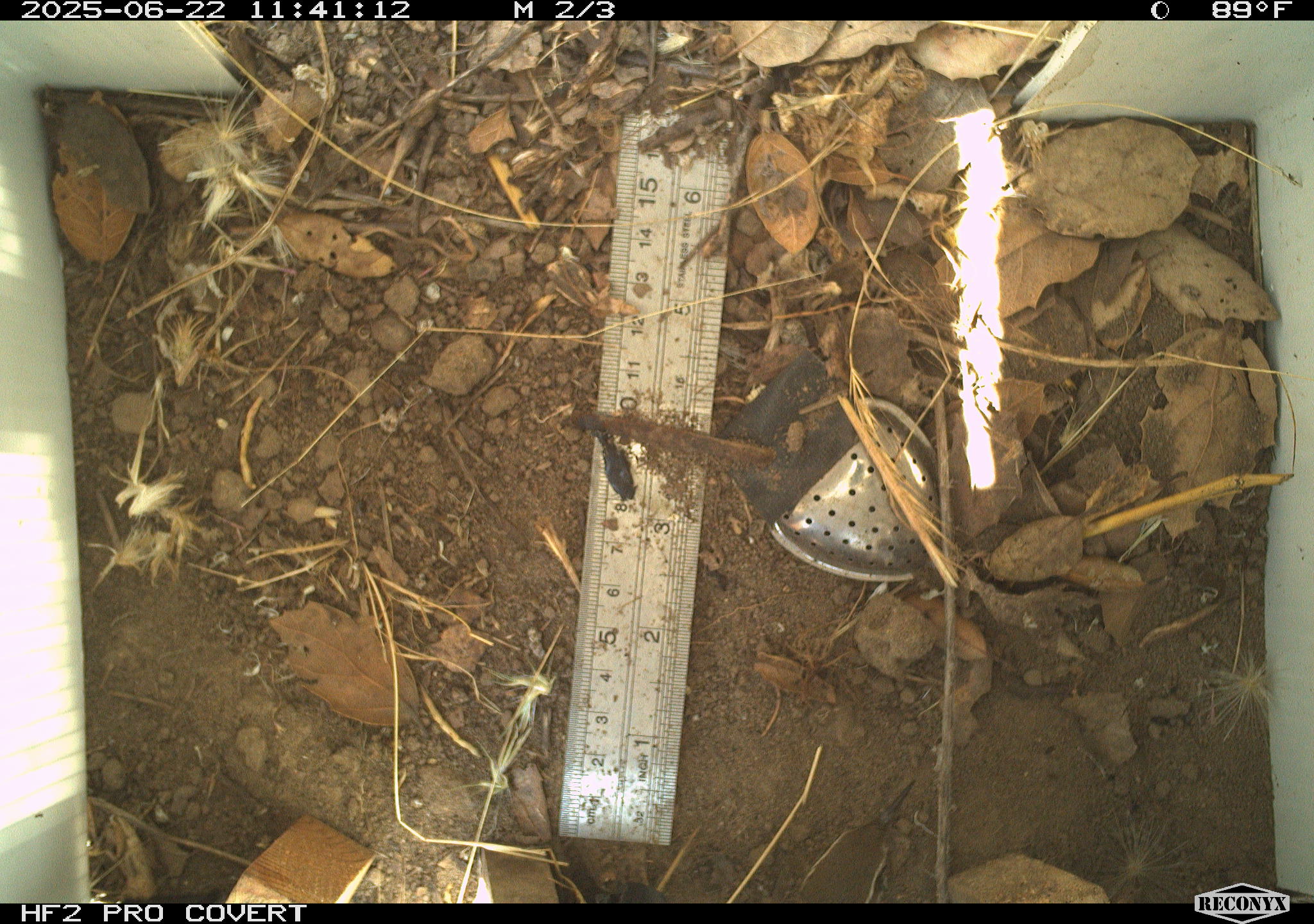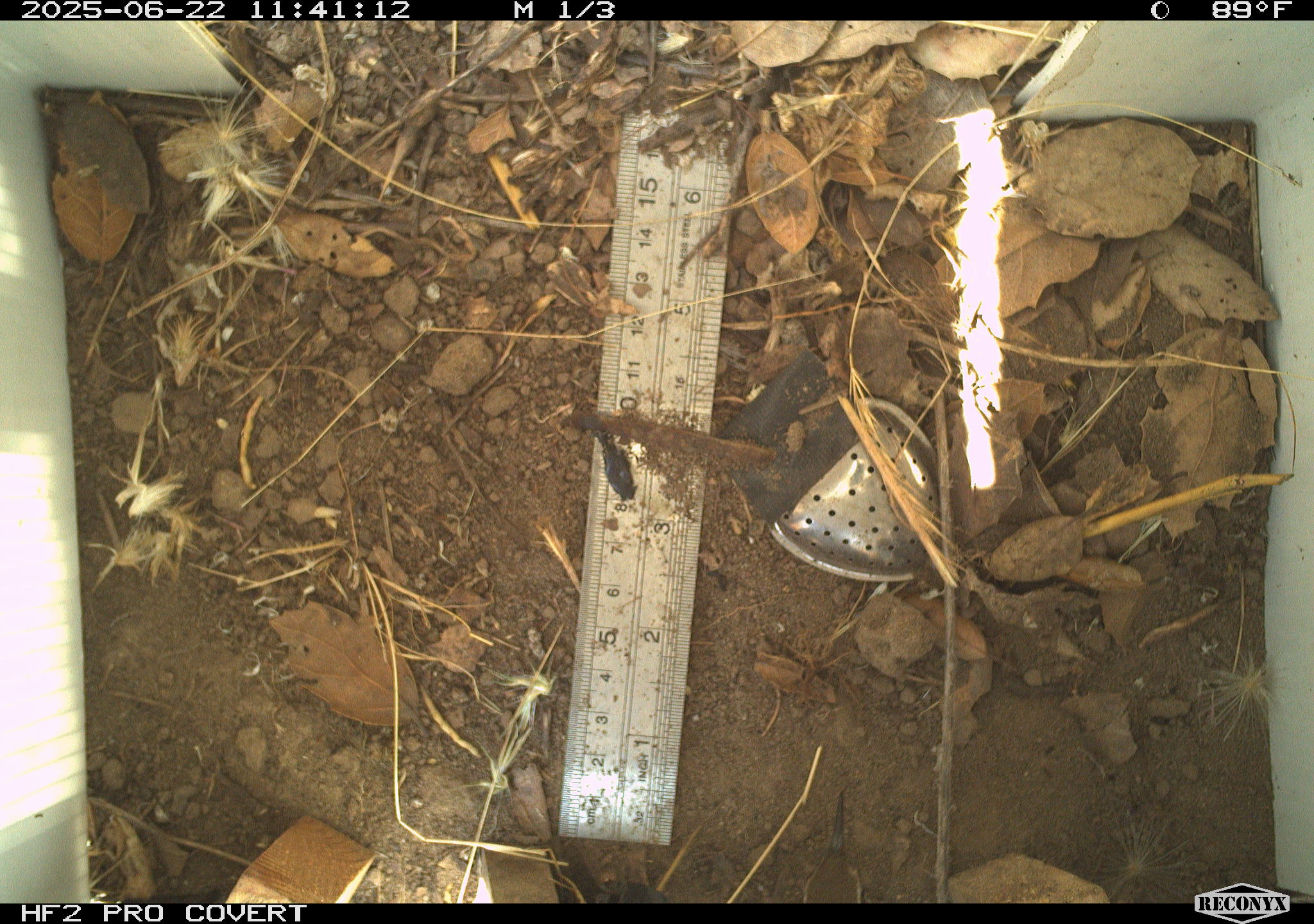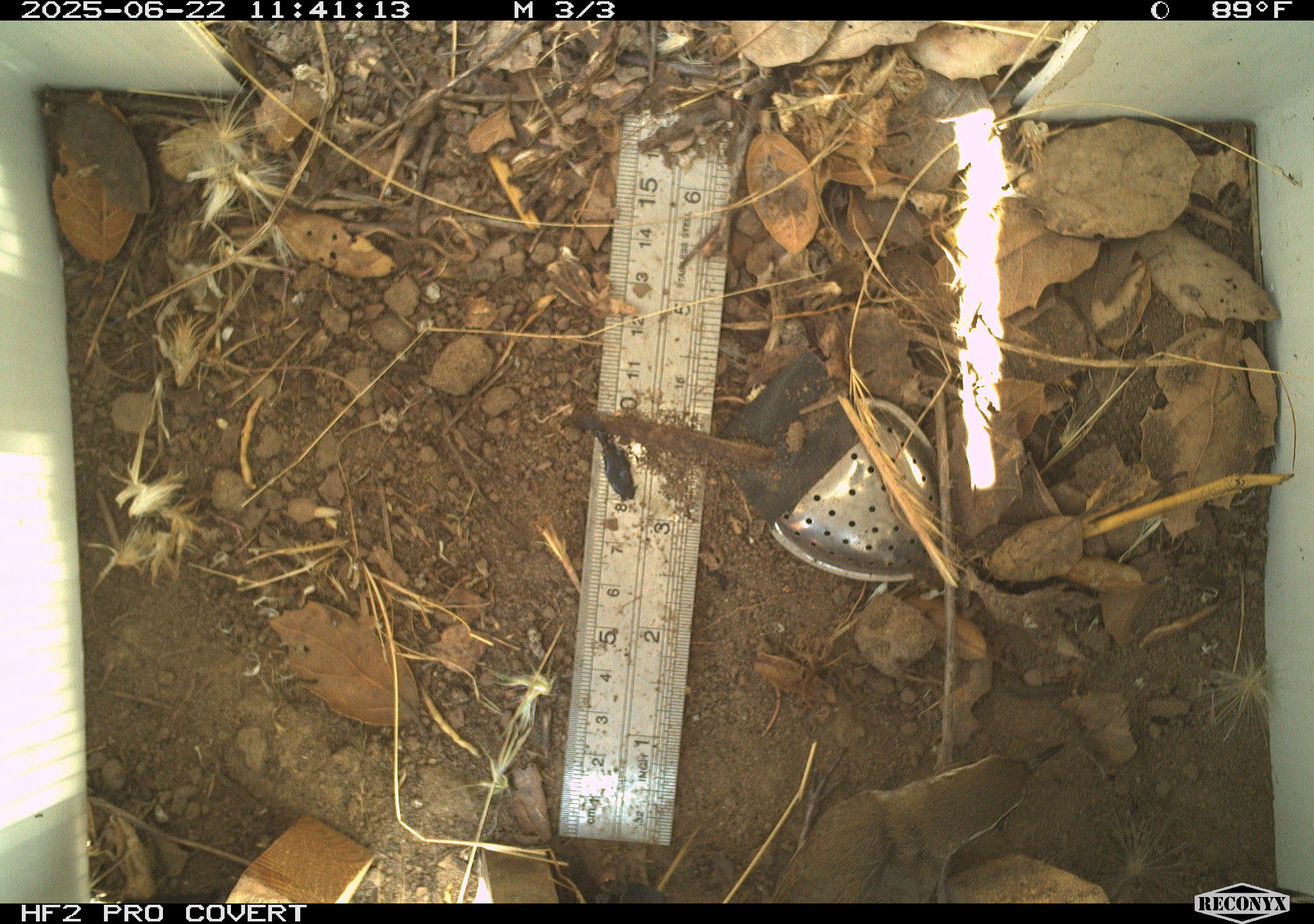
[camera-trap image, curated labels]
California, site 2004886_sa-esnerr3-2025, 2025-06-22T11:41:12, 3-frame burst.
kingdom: Animalia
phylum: Chordata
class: Aves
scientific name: Aves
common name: bird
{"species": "bird (Aves)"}